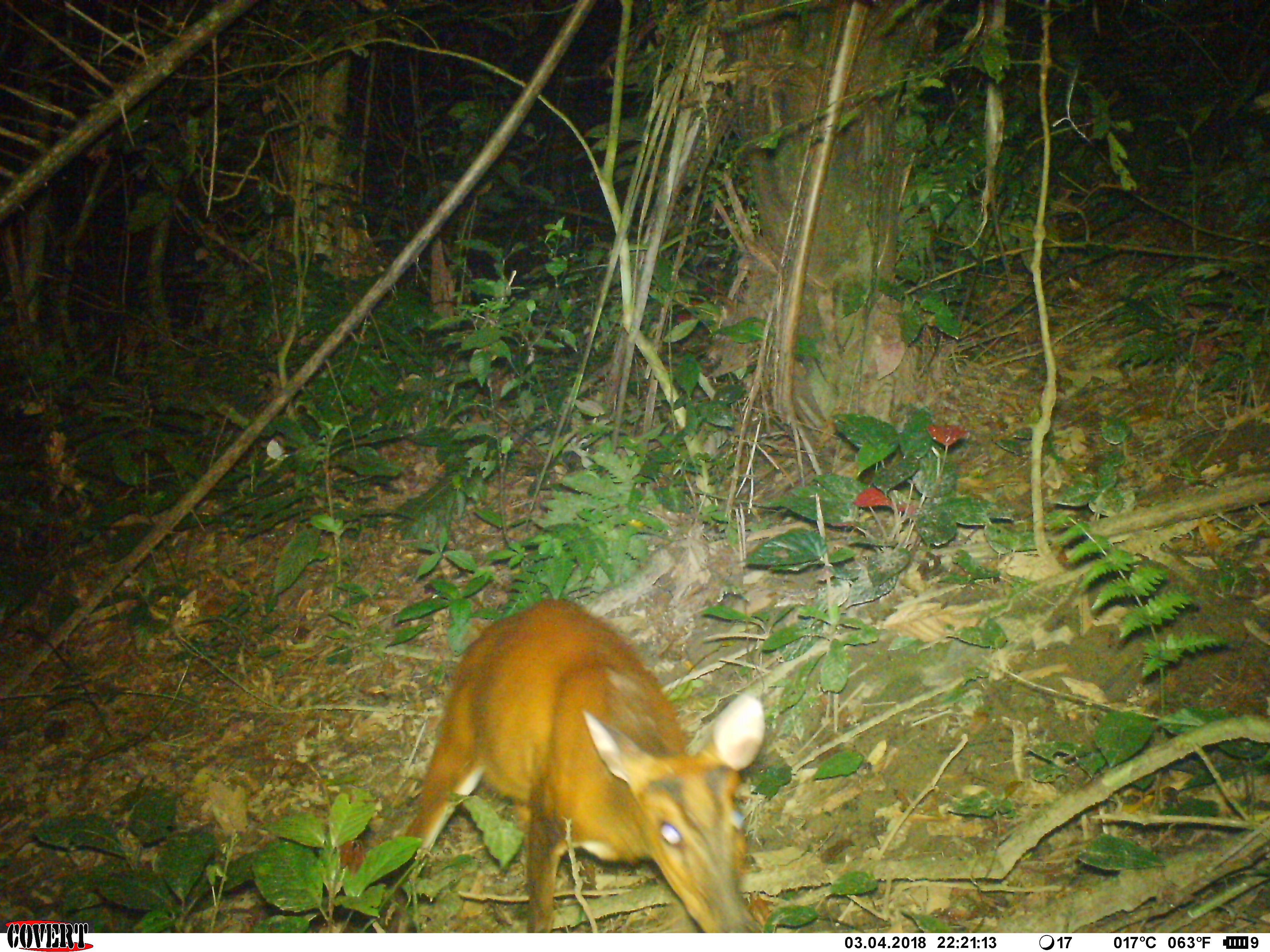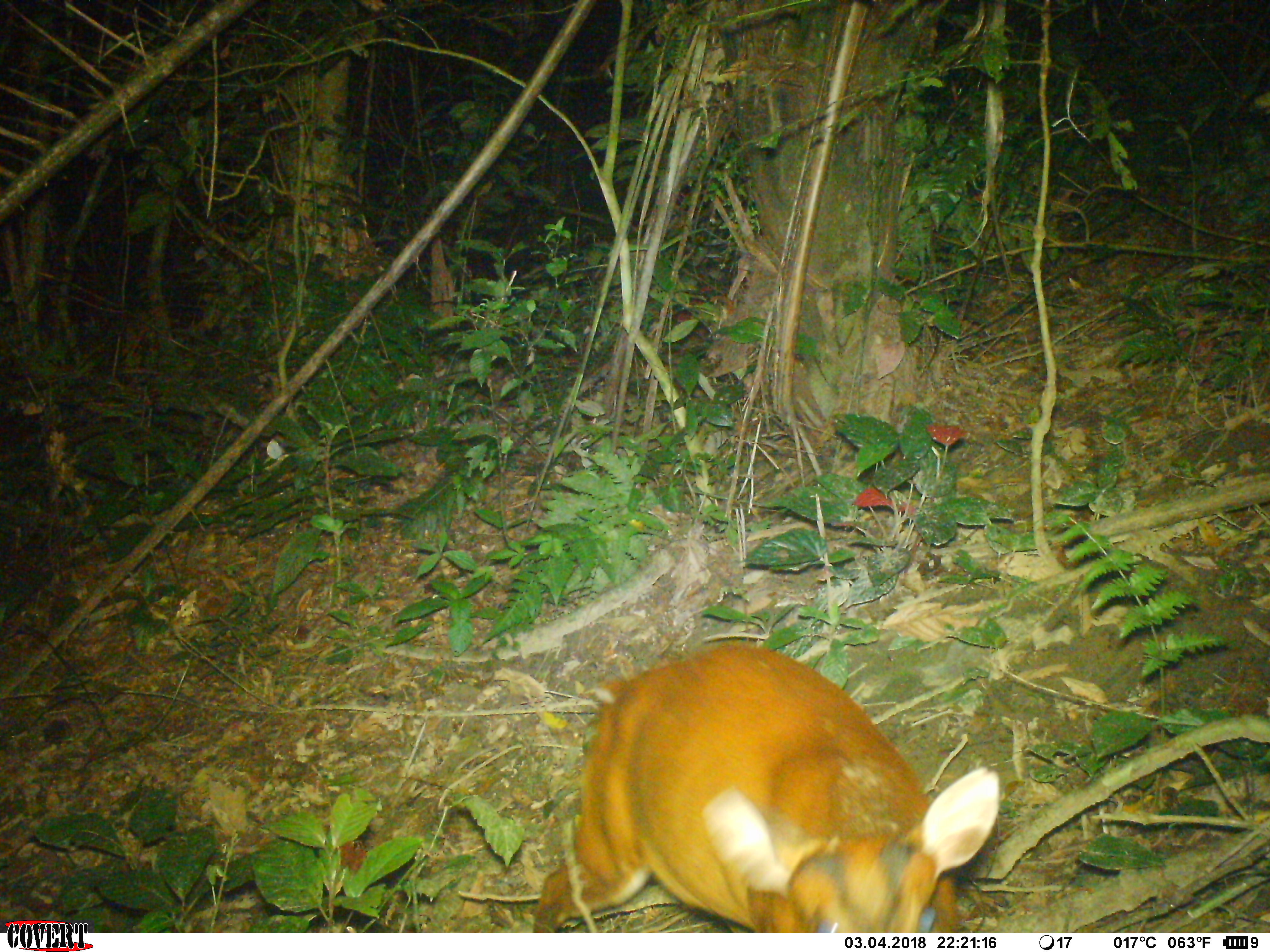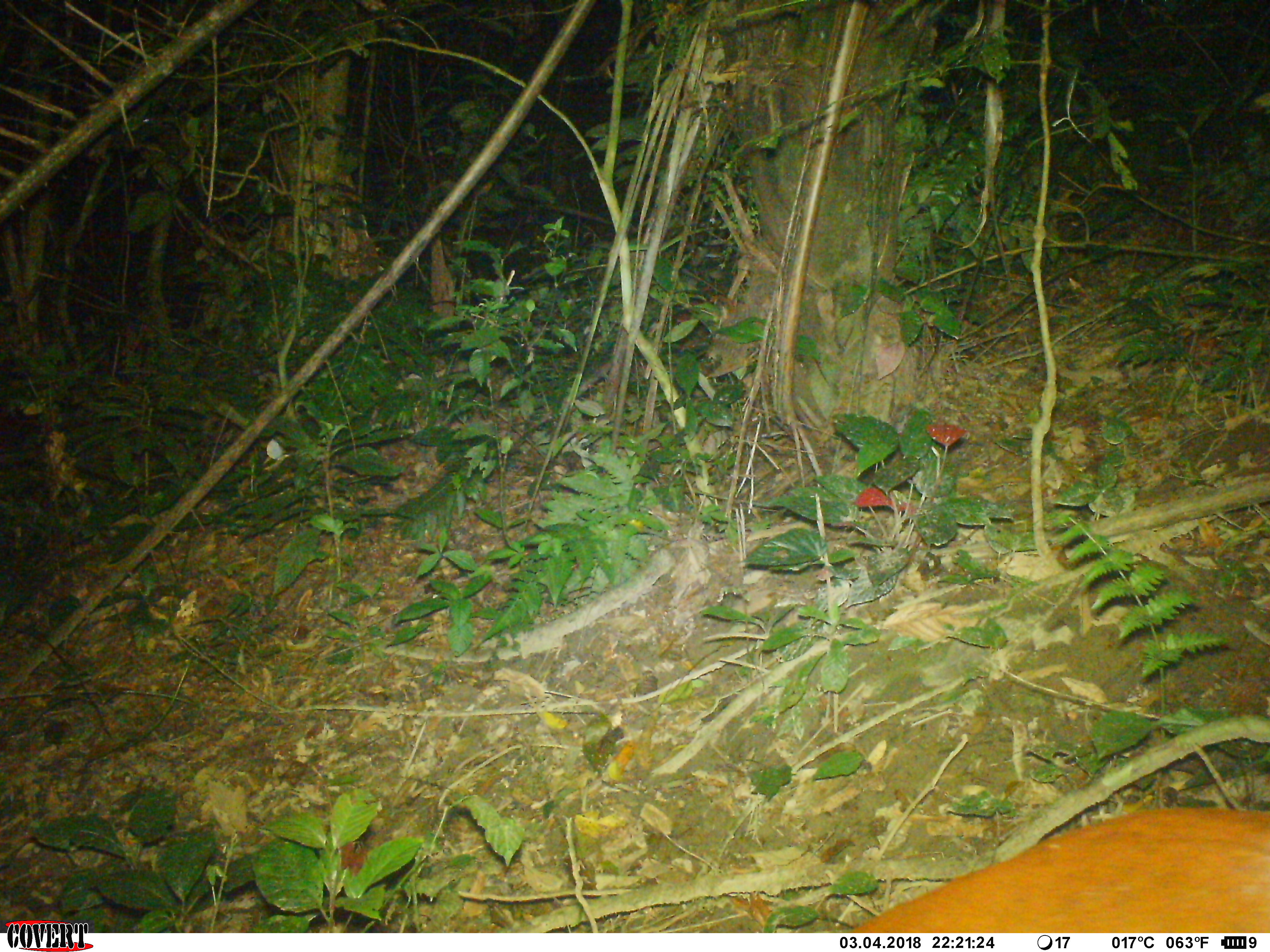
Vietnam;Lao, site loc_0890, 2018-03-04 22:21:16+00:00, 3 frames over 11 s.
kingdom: Animalia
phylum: Chordata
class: Mammalia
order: Artiodactyla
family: Cervidae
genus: Muntiacus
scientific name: Muntiacus muntjak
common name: red muntjac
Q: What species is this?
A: Red muntjac (Muntiacus muntjak).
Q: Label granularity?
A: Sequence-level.